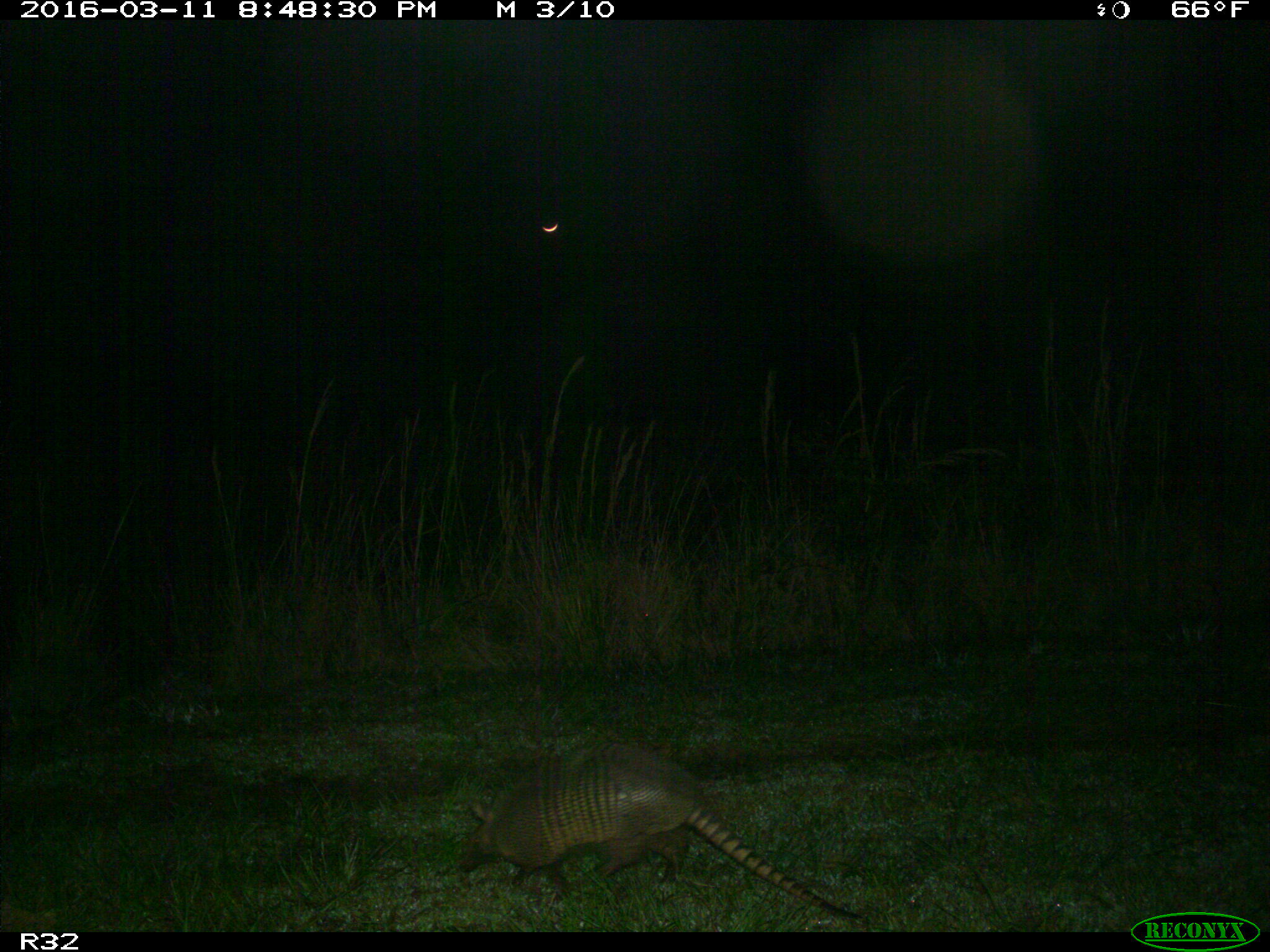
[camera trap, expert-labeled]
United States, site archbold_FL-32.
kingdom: Animalia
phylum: Chordata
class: Mammalia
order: Cingulata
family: Dasypodidae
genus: Dasypus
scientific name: Dasypus novemcinctus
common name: nine-banded armadillo